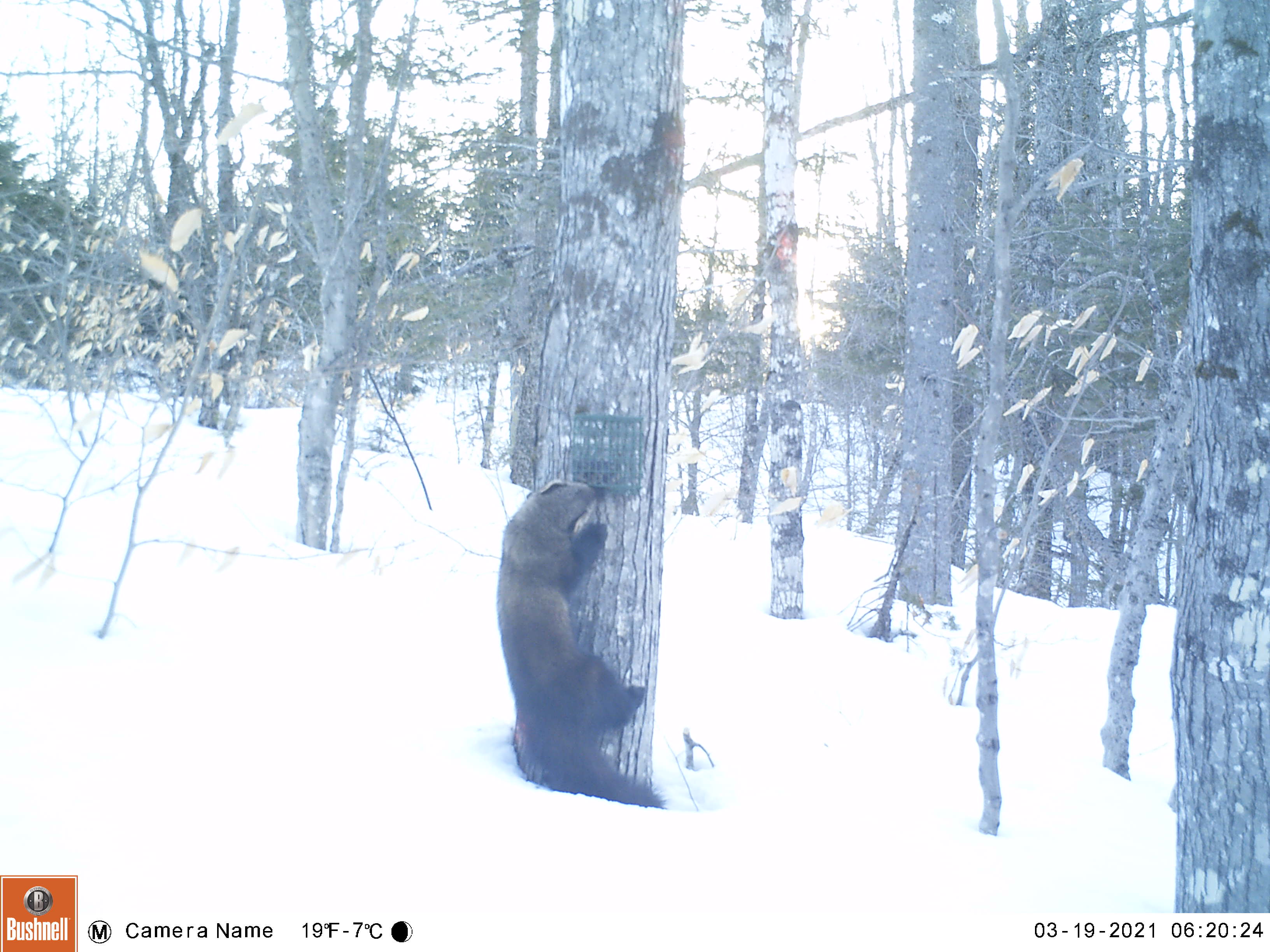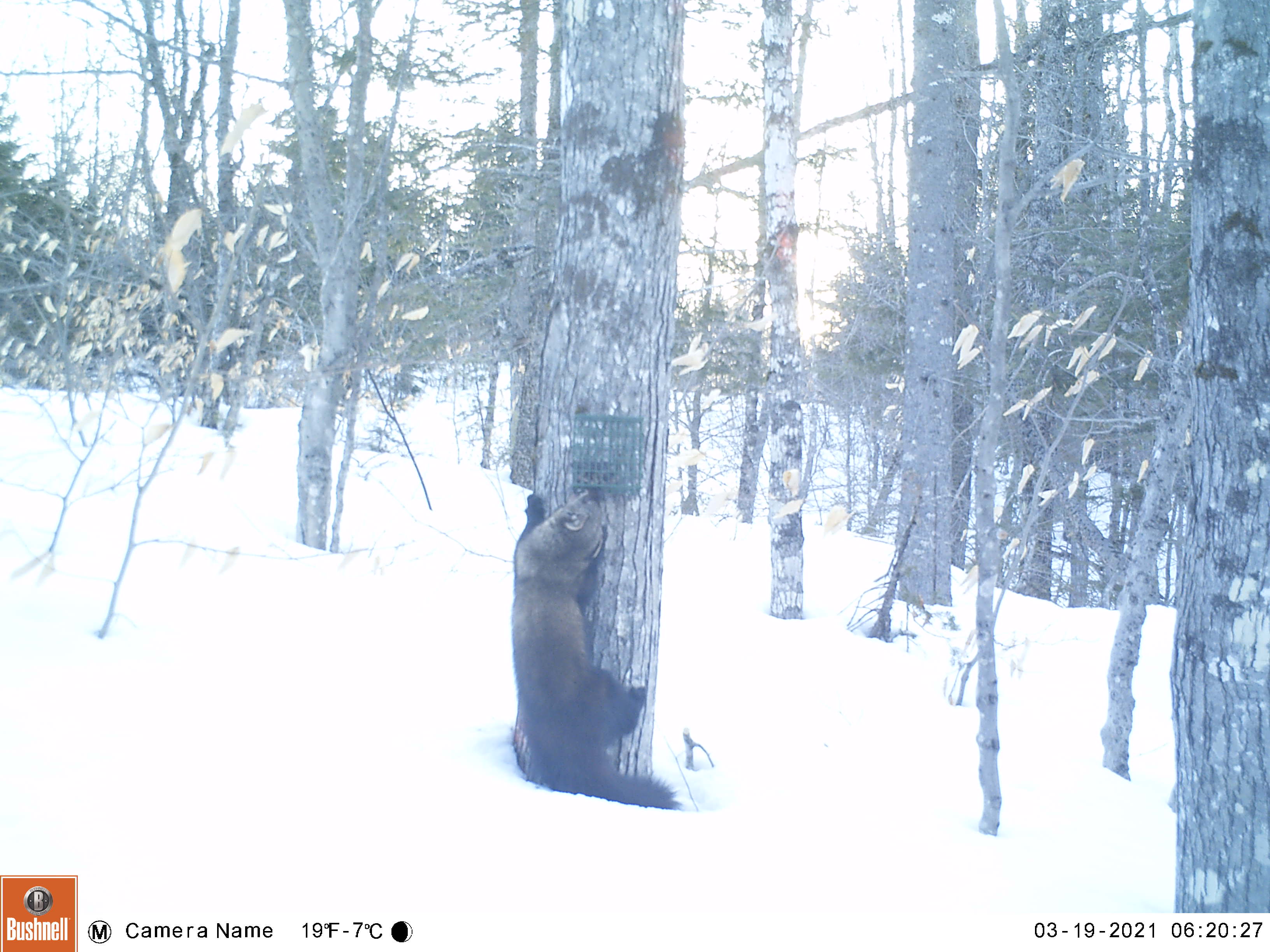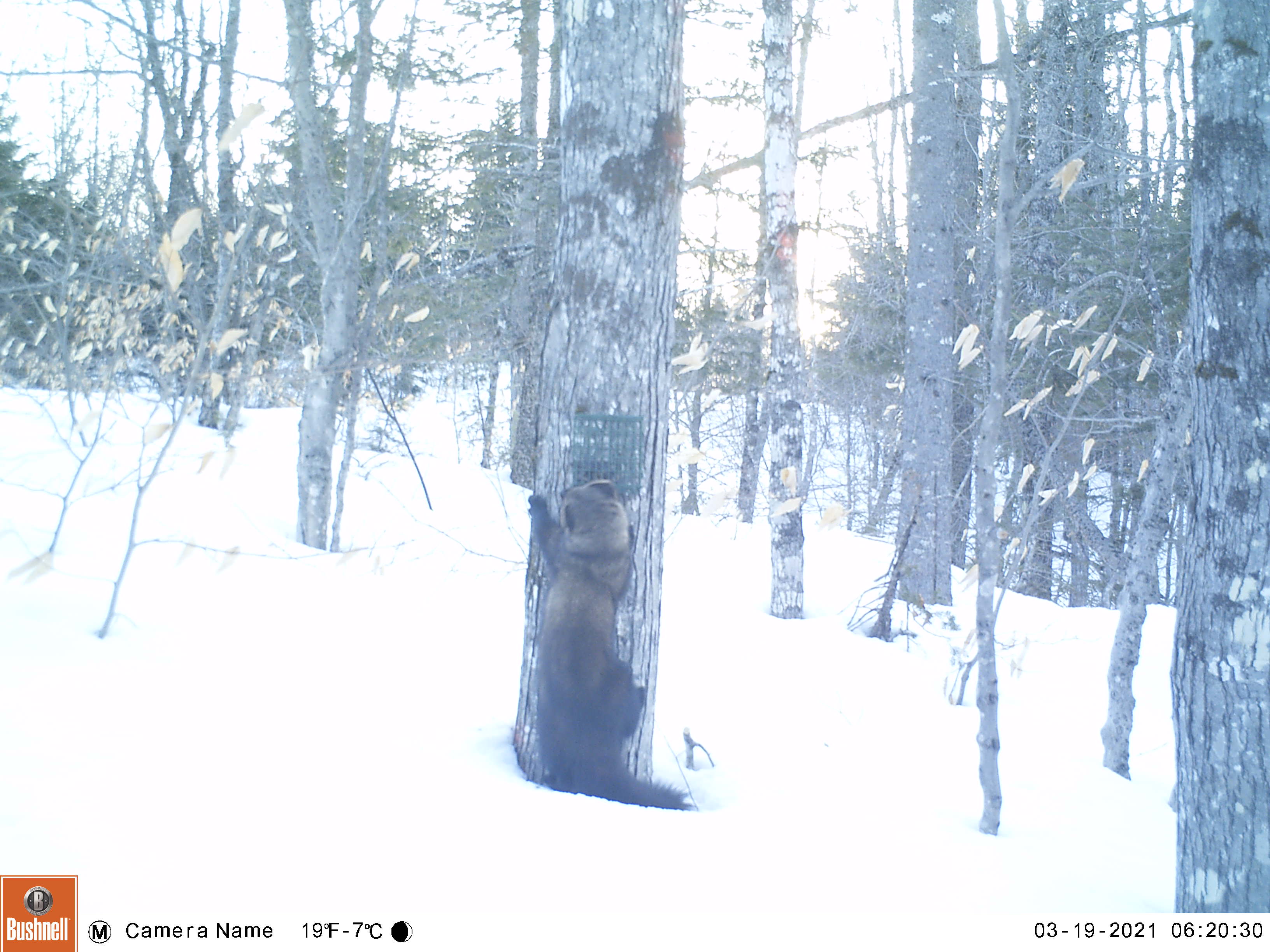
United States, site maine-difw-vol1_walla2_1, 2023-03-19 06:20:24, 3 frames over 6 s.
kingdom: Animalia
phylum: Chordata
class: Mammalia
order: Carnivora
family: Mustelidae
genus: Pekania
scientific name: Pekania pennanti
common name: fisher